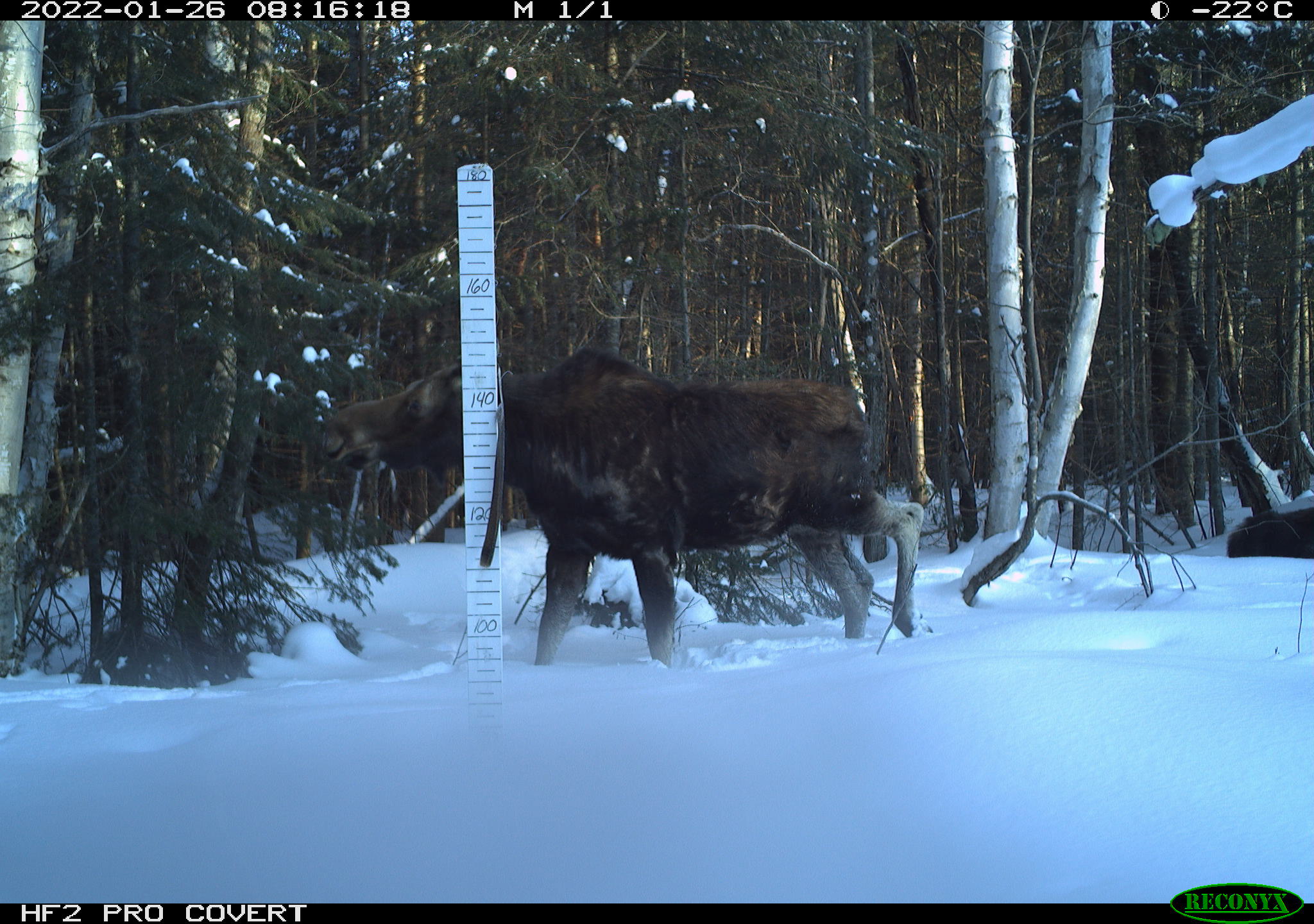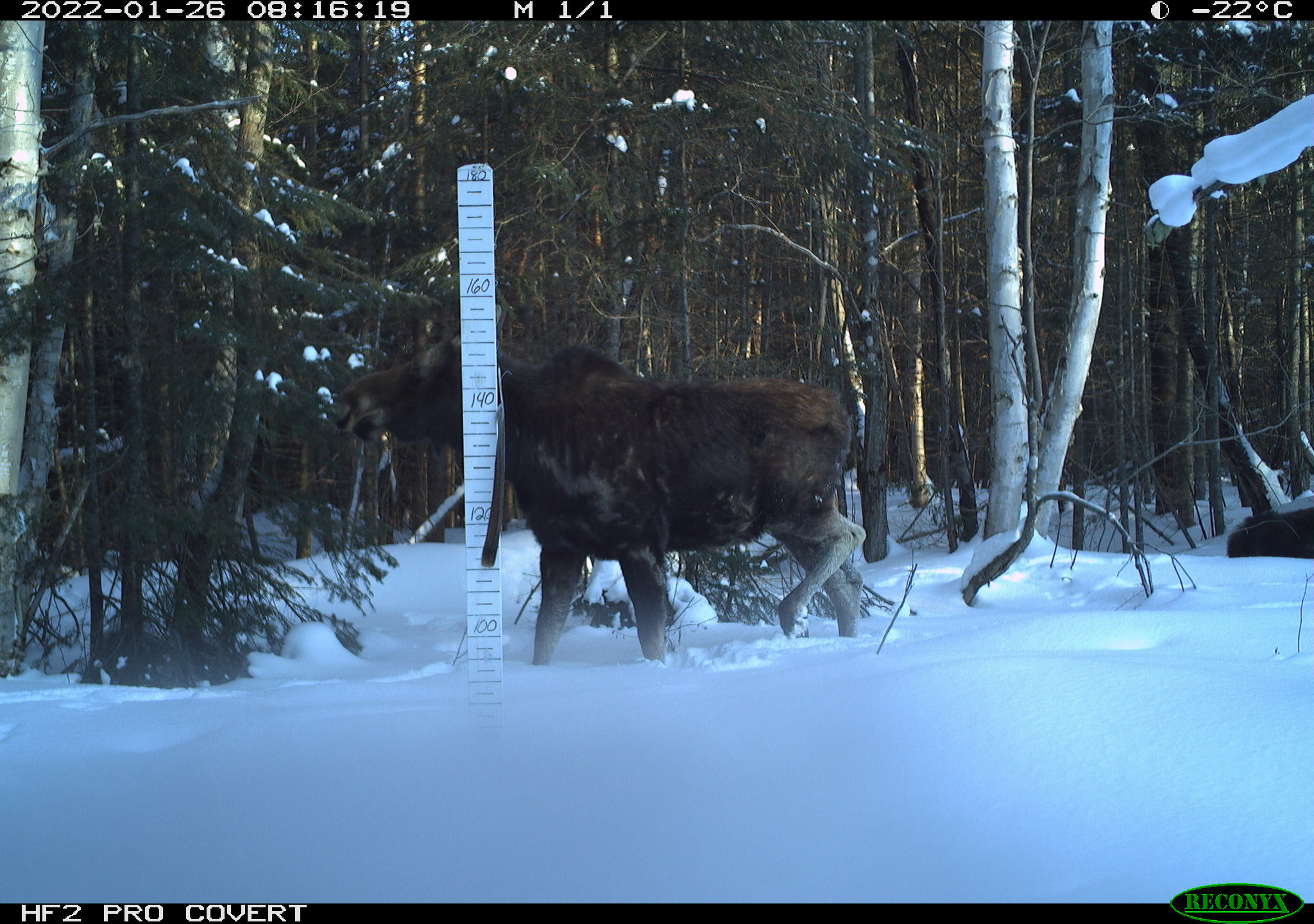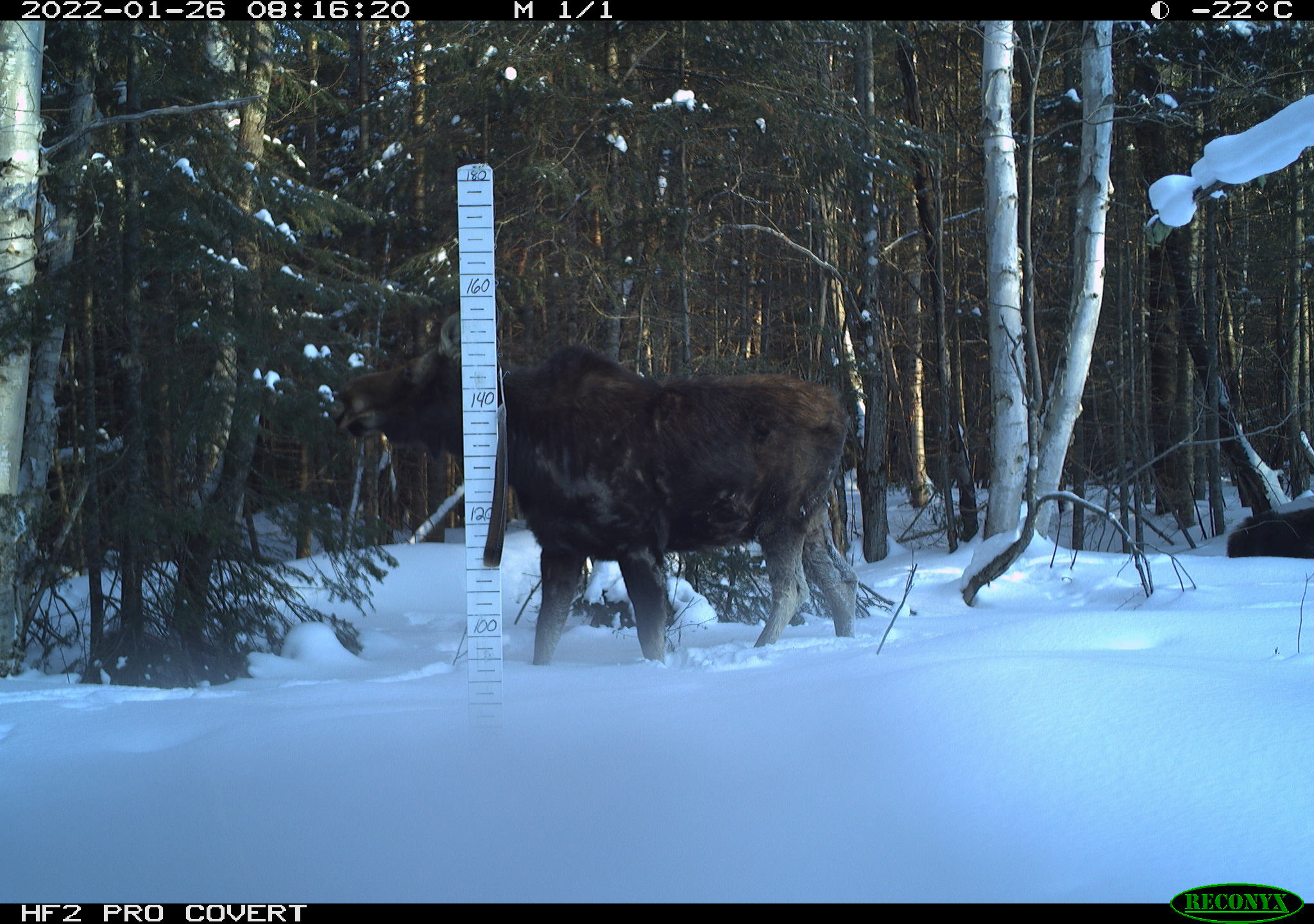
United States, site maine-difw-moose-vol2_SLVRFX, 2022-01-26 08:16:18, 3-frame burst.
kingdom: Animalia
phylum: Chordata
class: Mammalia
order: Artiodactyla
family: Cervidae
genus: Alces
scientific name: Alces alces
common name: moose